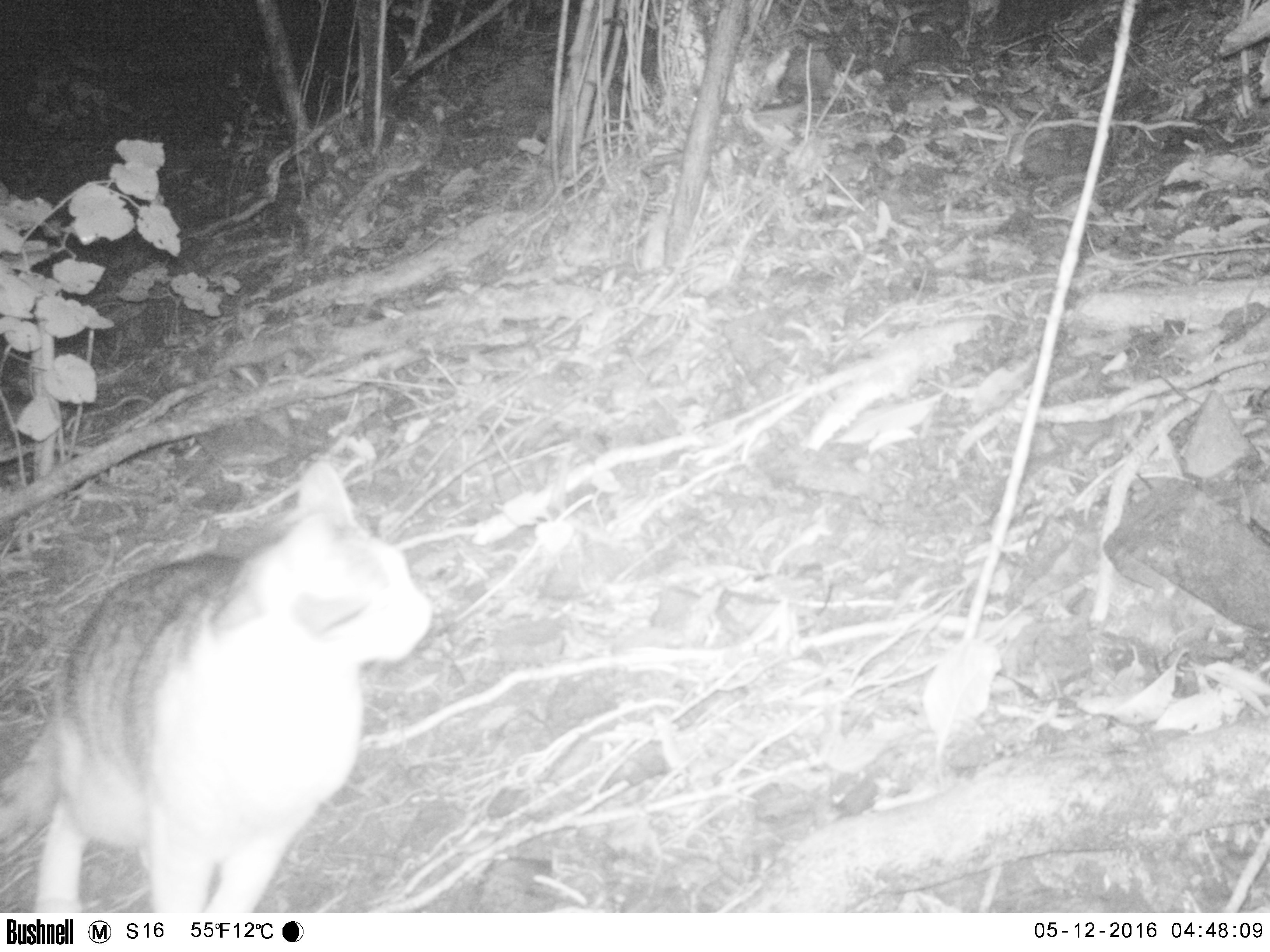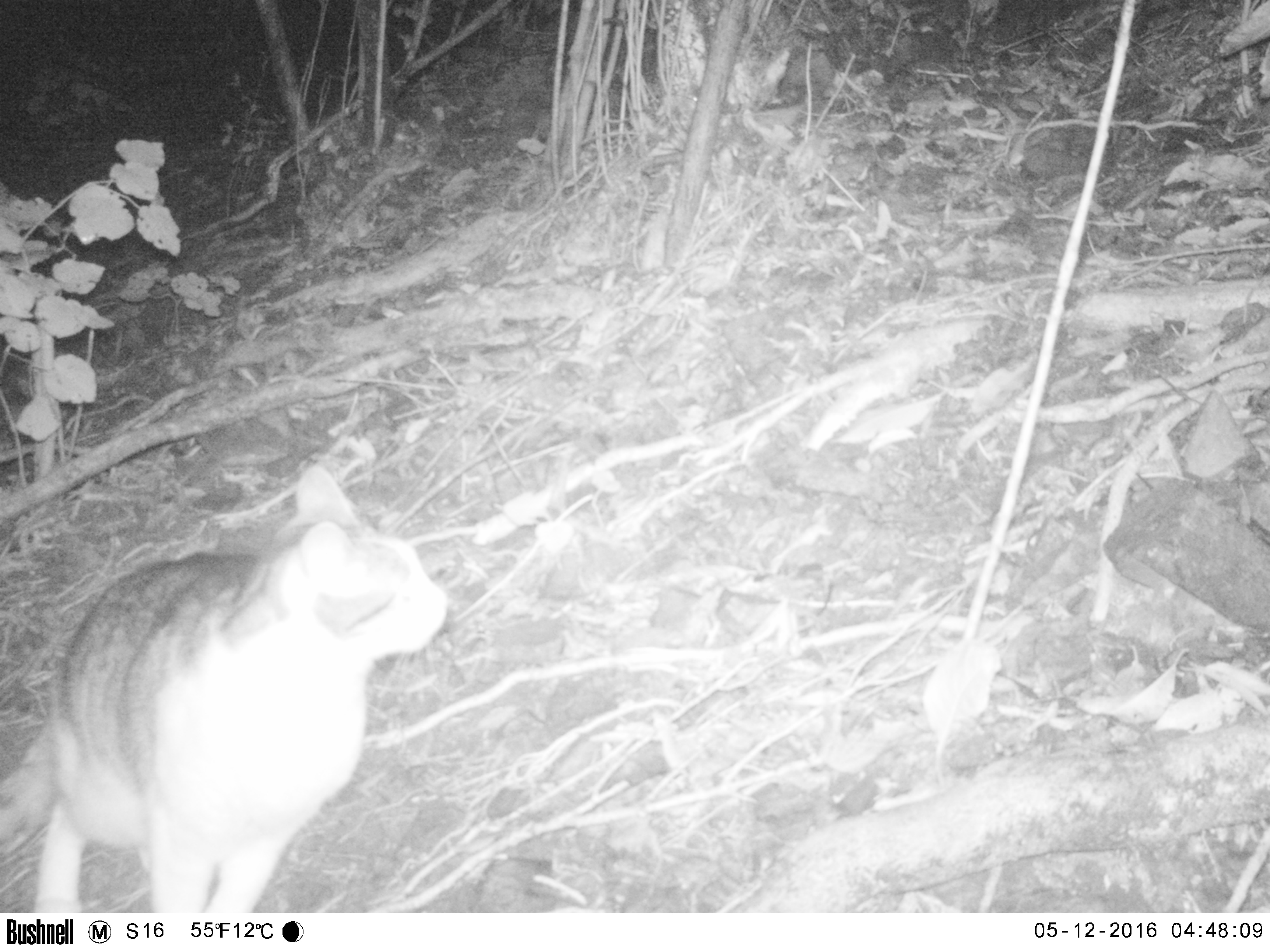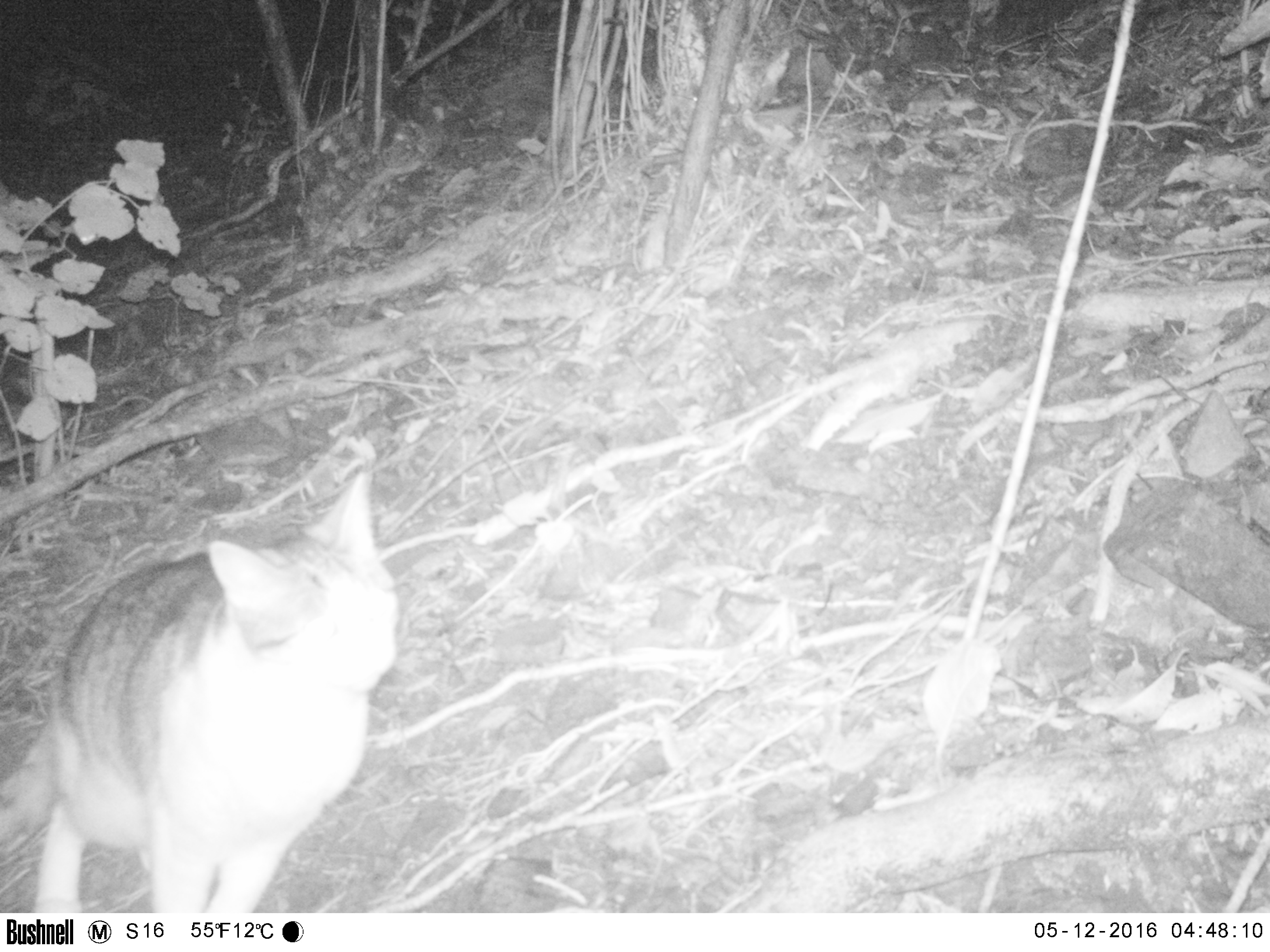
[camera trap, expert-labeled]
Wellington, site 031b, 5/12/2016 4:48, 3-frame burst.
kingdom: Animalia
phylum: Chordata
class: Mammalia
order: Carnivora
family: Felidae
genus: Felis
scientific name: Felis catus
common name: cat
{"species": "cat (Felis catus)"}